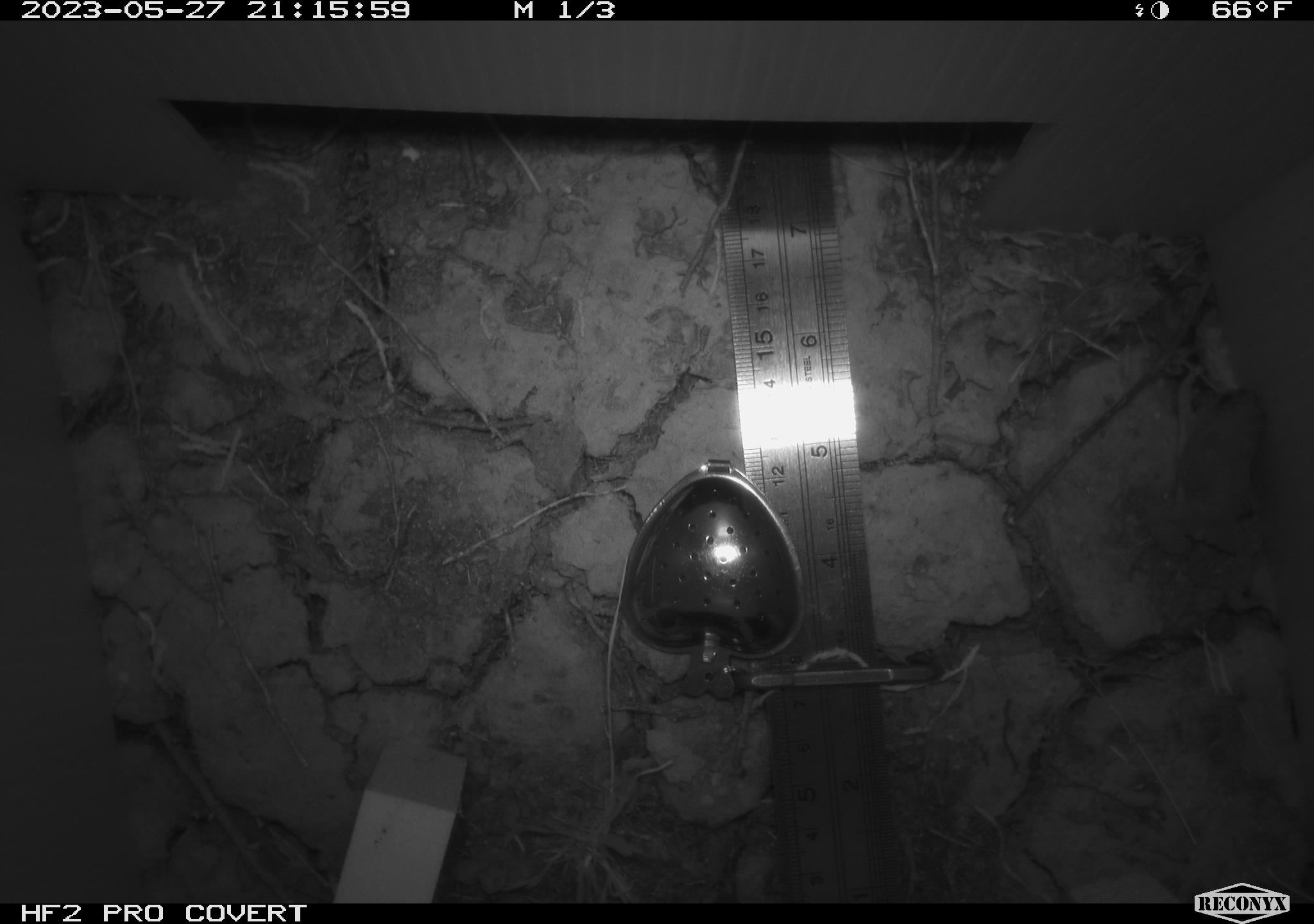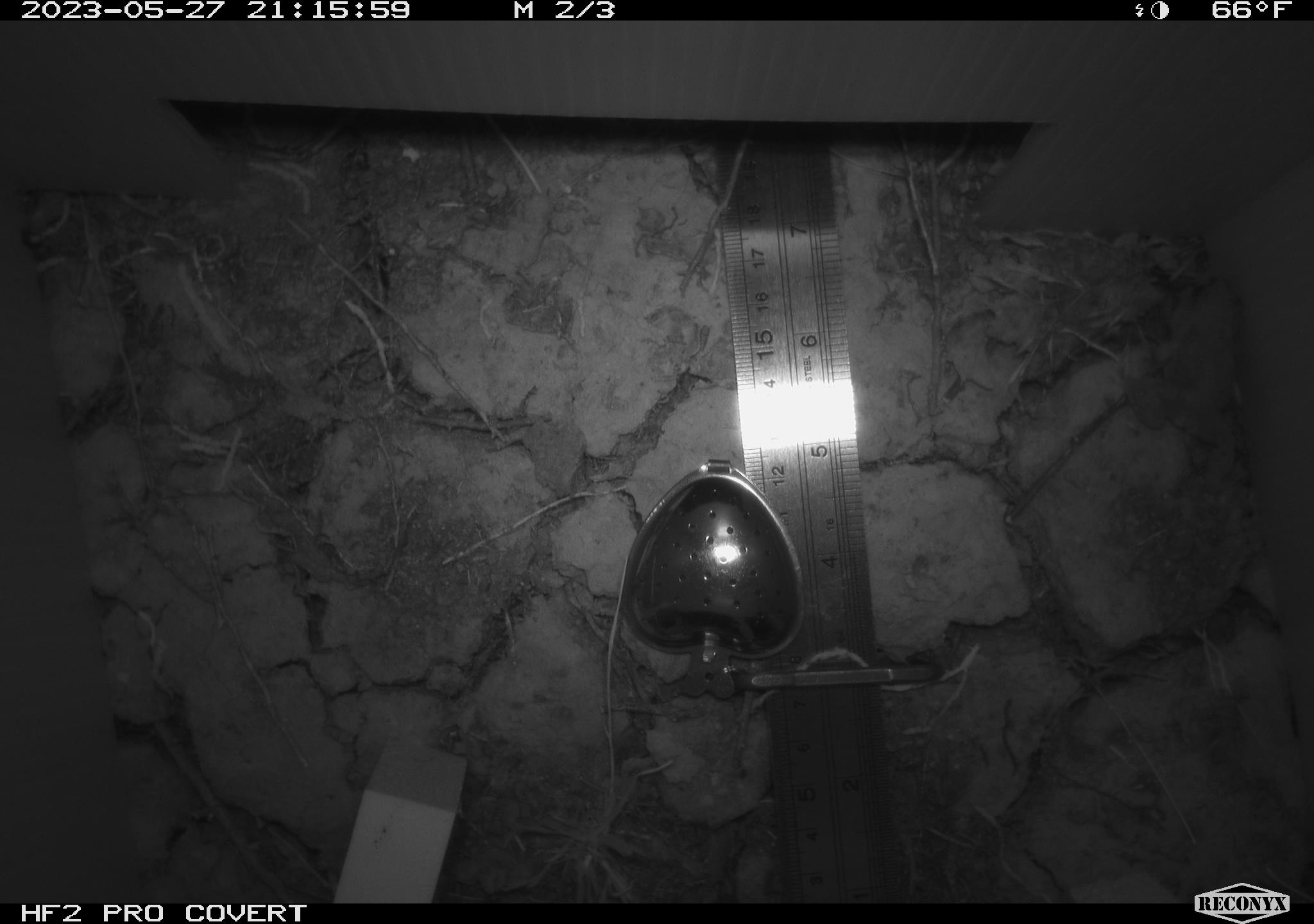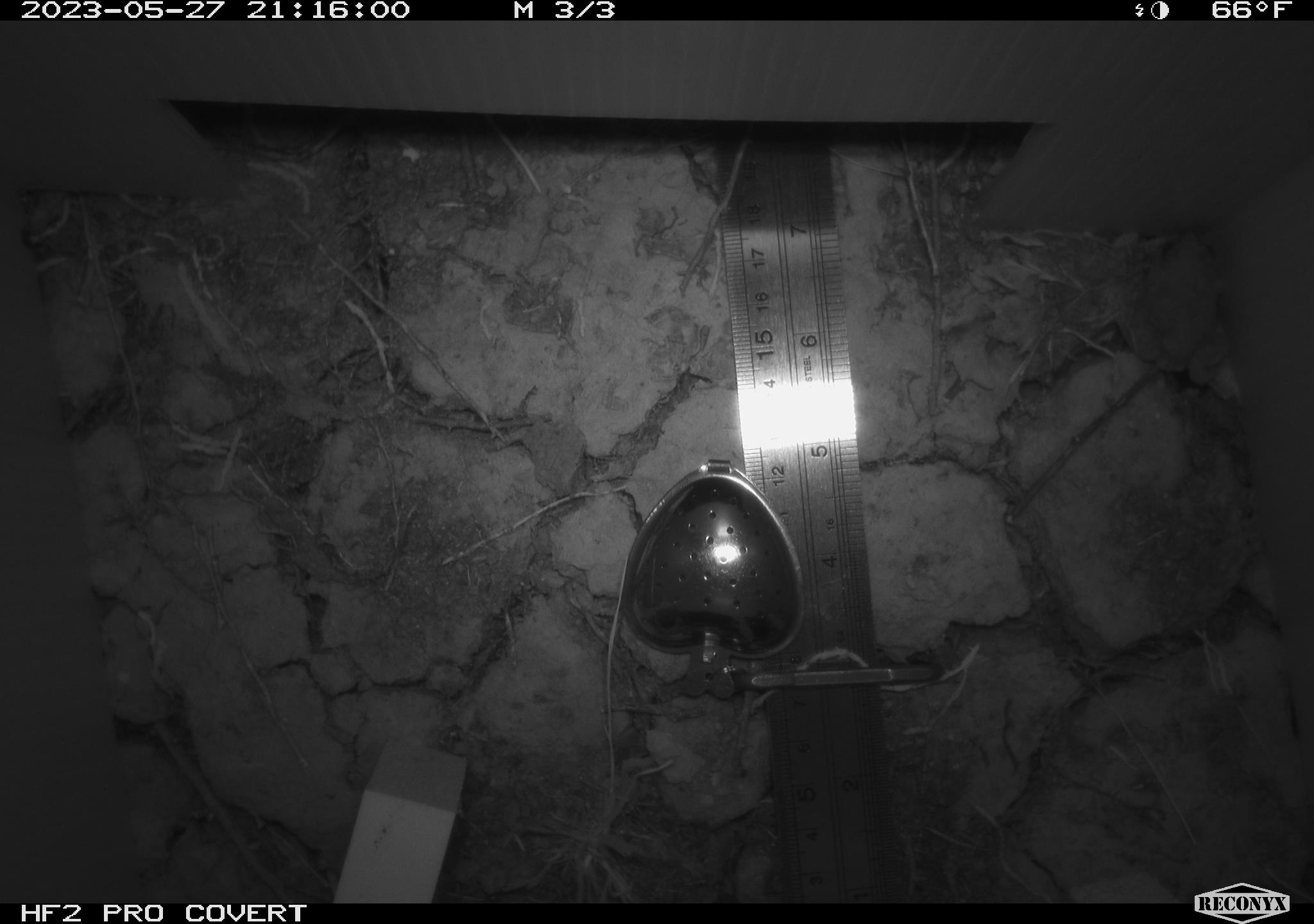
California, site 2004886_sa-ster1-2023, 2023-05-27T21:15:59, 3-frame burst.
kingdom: Animalia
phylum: Chordata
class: Amphibia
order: Anura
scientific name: Anura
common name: frogs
Frogs (Anura).